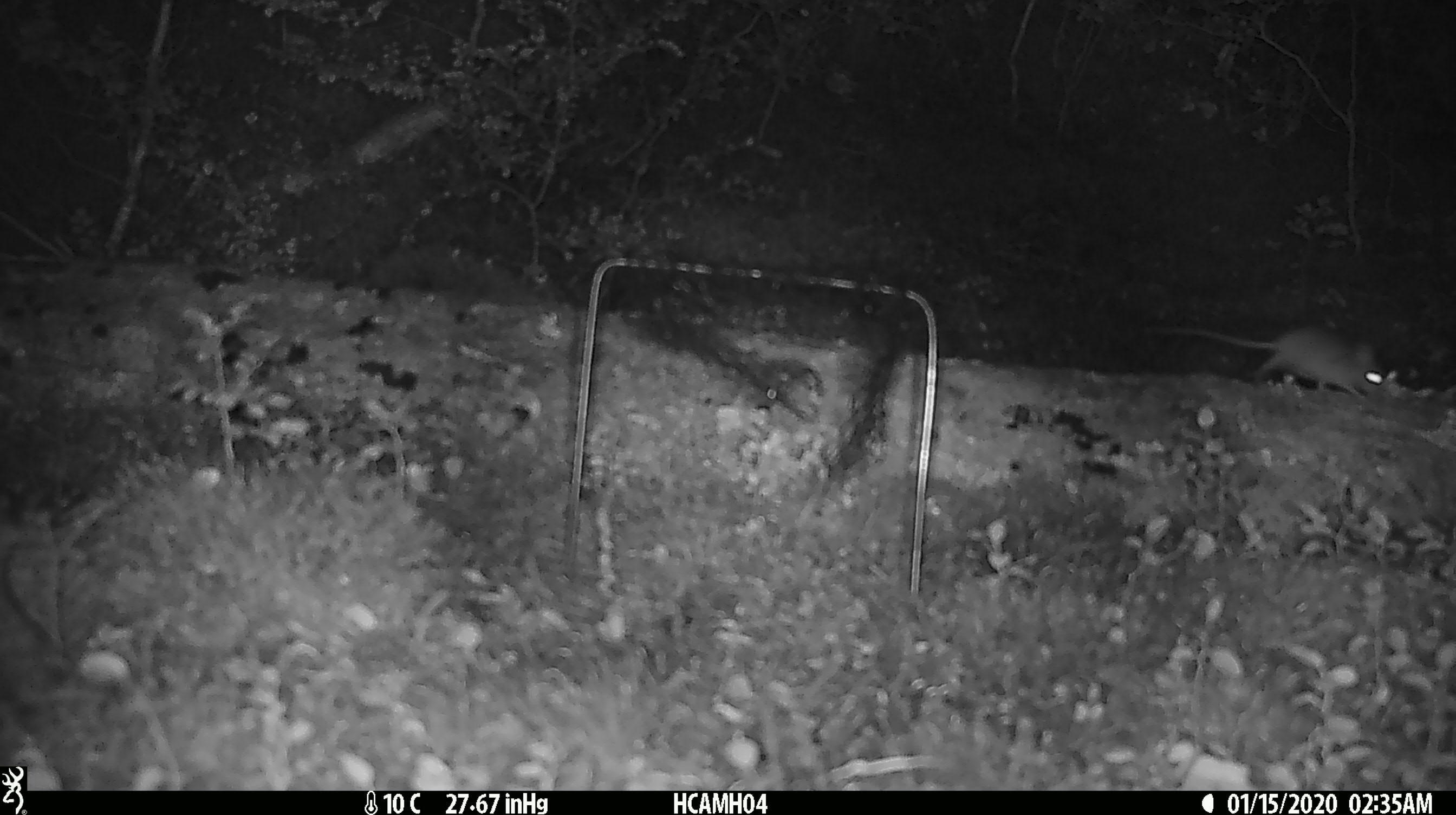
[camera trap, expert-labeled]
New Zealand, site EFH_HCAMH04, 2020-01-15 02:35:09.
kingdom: Animalia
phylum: Chordata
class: Mammalia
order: Rodentia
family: Muridae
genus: Mus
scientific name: Mus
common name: mouse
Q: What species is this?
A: Mouse (Mus).